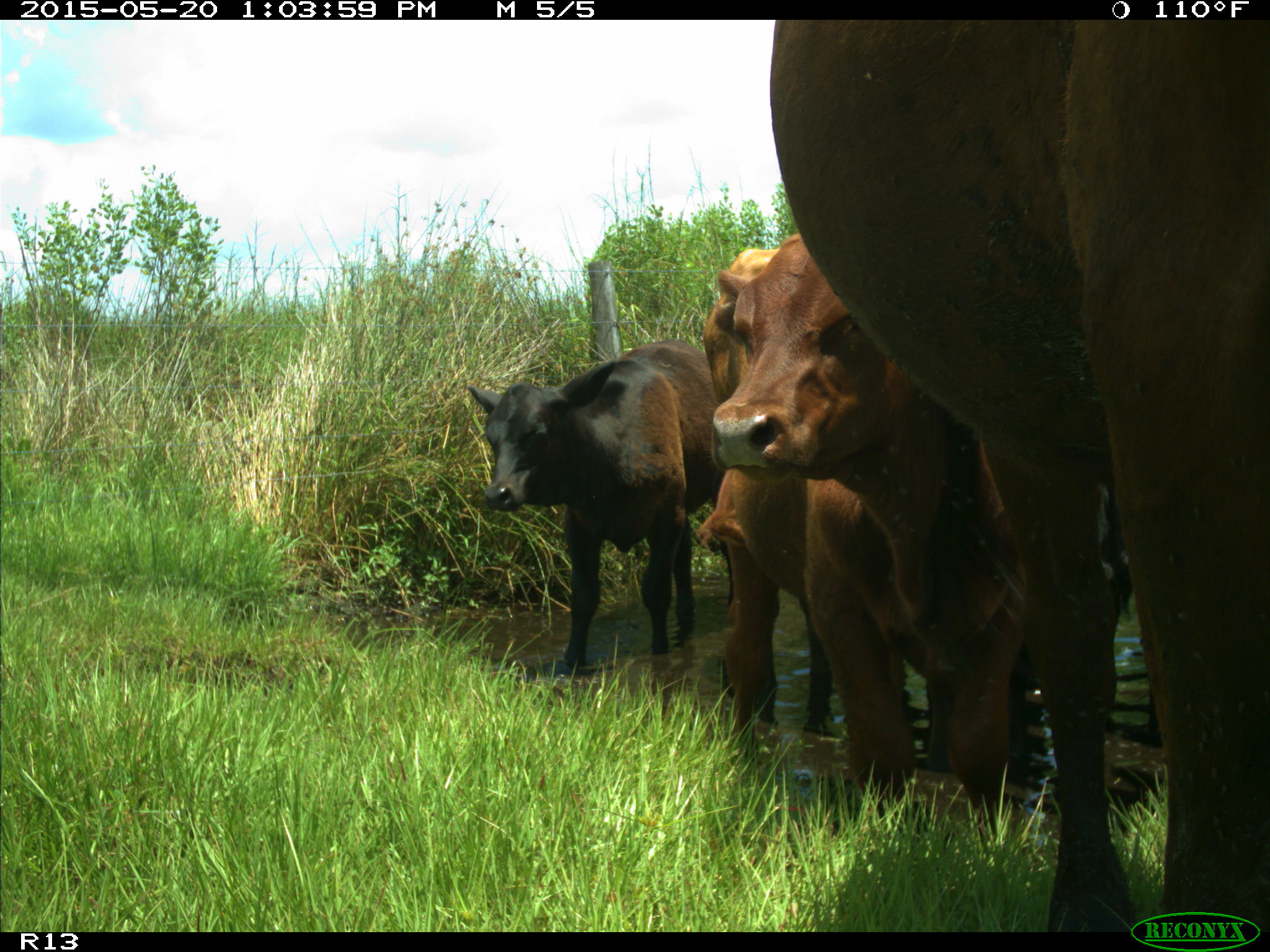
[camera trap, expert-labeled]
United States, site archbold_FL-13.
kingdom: Animalia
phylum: Chordata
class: Mammalia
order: Artiodactyla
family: Bovidae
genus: Bos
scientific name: Bos taurus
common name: domestic cow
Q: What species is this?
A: Bos taurus (domestic cow).